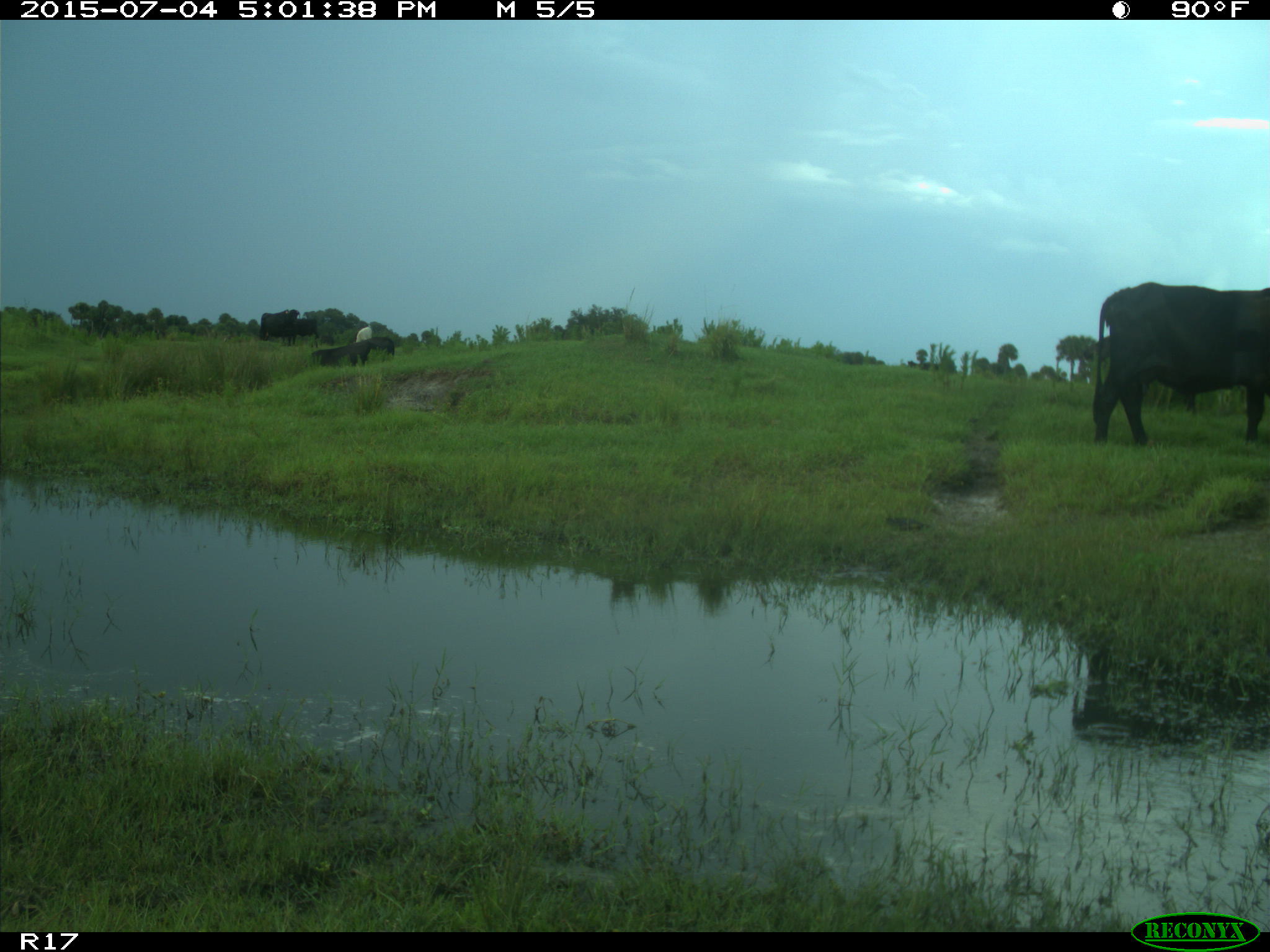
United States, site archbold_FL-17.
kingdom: Animalia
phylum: Chordata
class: Mammalia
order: Artiodactyla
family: Bovidae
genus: Bos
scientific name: Bos taurus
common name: domestic cow